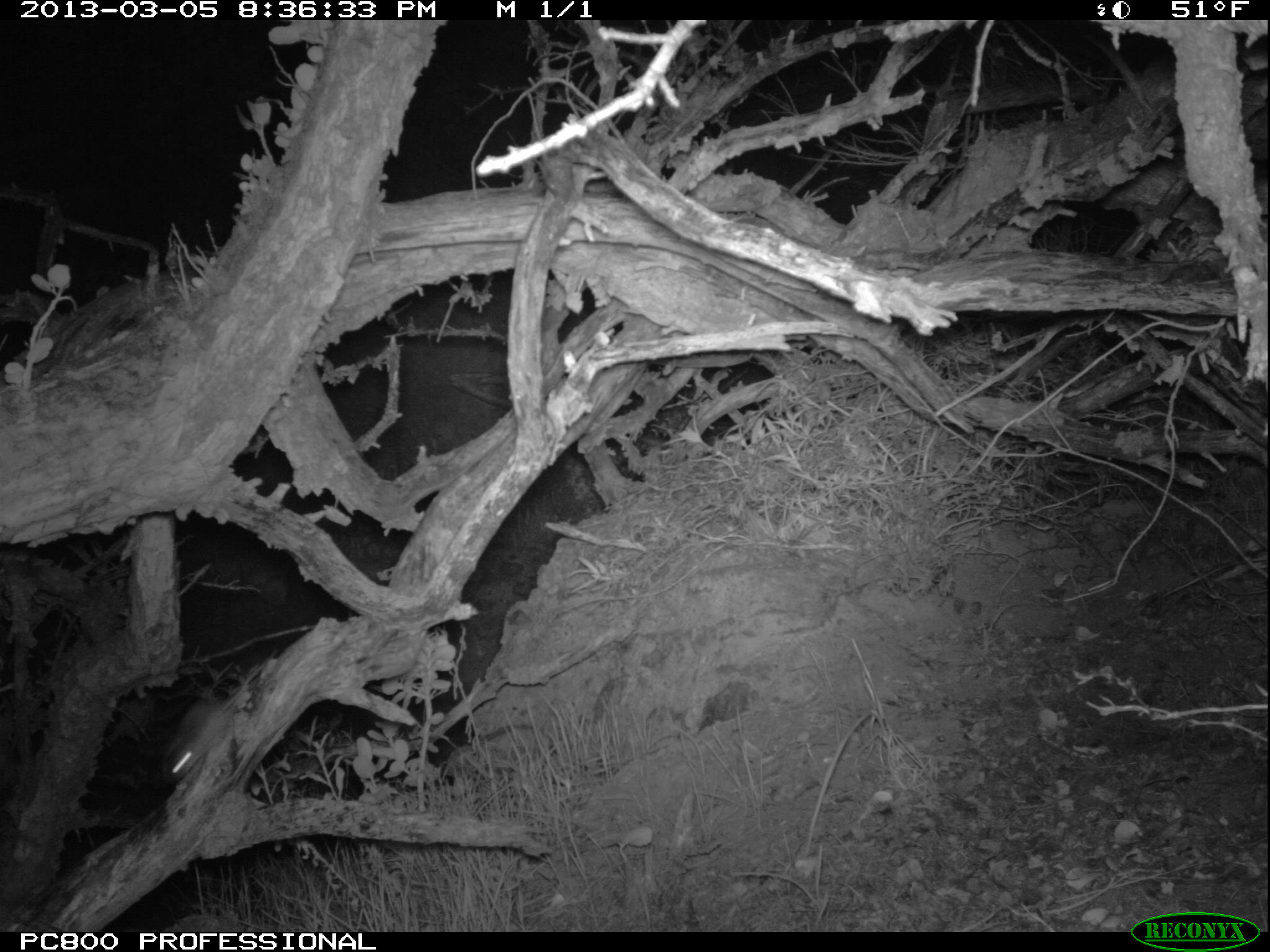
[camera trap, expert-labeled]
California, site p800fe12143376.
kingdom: Animalia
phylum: Chordata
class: Mammalia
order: Rodentia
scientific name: Rodentia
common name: rodent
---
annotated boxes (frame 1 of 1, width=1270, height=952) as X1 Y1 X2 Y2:
rodent: 156 679 248 784